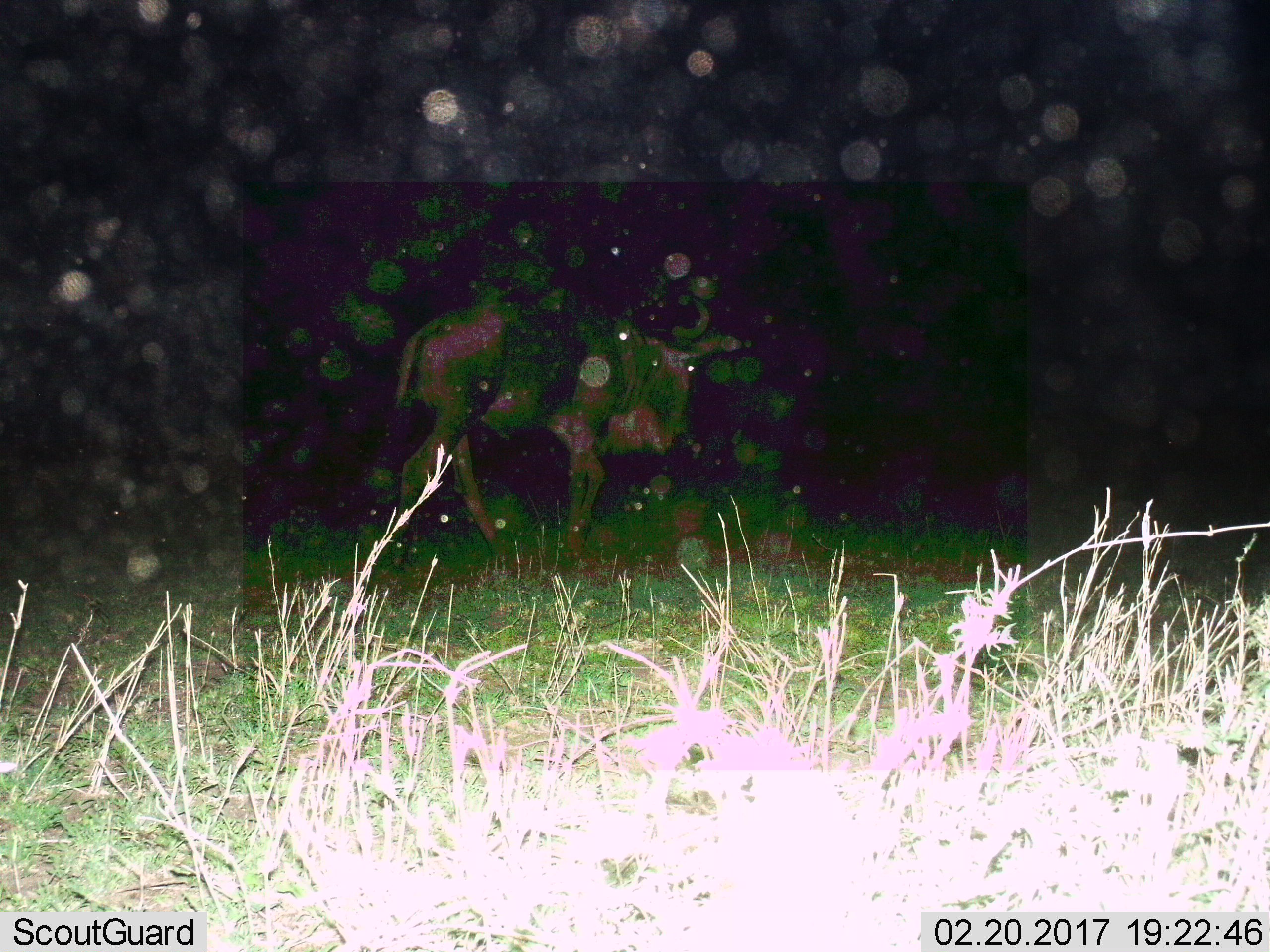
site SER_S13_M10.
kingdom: Animalia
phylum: Chordata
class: Mammalia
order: Artiodactyla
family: Bovidae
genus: Connochaetes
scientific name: Connochaetes taurinus taurinus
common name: blue wildebeest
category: wildebeestblue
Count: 1.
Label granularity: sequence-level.